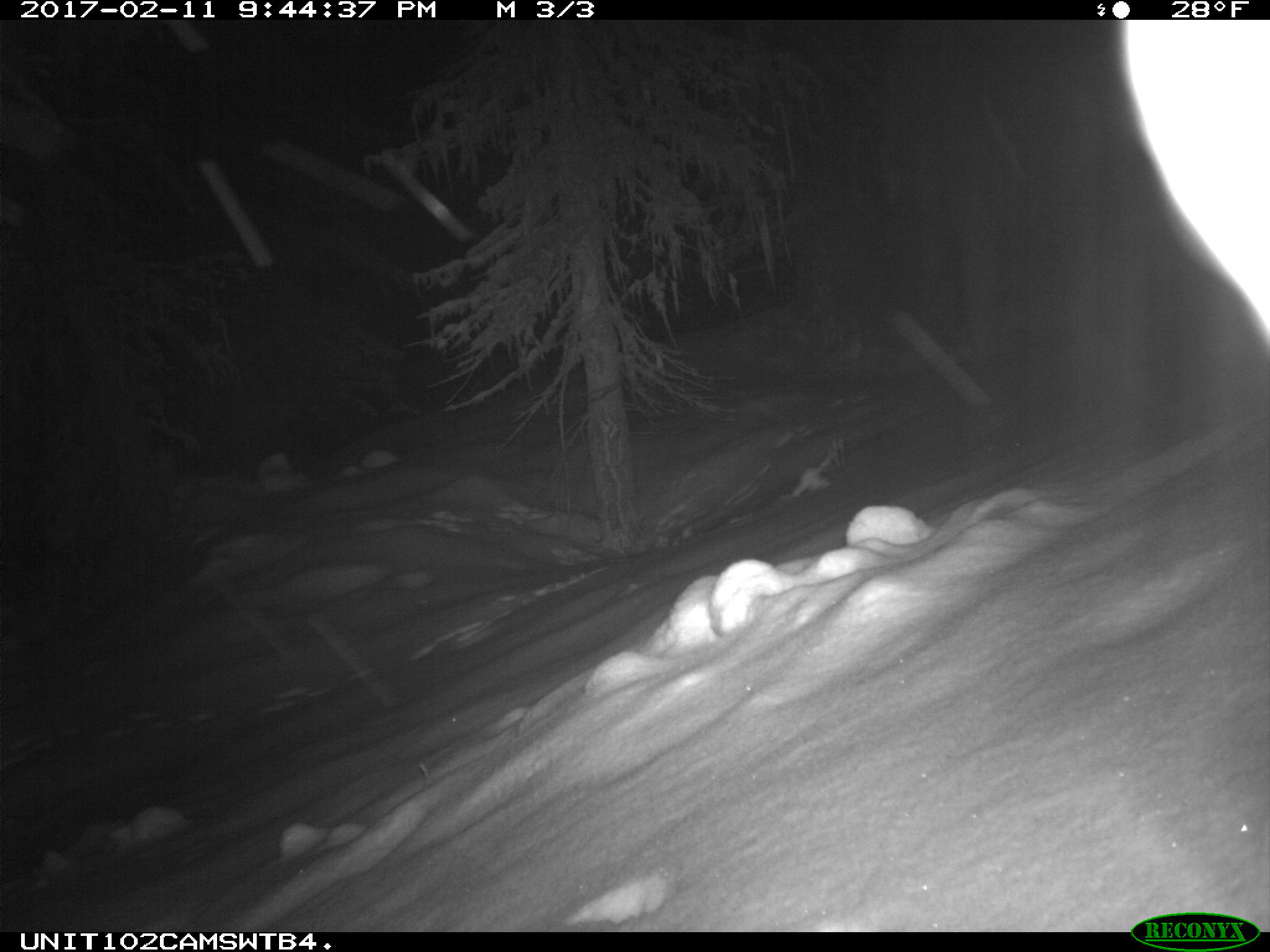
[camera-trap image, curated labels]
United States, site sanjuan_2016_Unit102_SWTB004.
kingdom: Animalia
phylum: Chordata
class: Mammalia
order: Lagomorpha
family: Leporidae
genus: Lepus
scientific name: Lepus americanus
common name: snowshoe hare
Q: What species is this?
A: Lepus americanus (snowshoe hare).